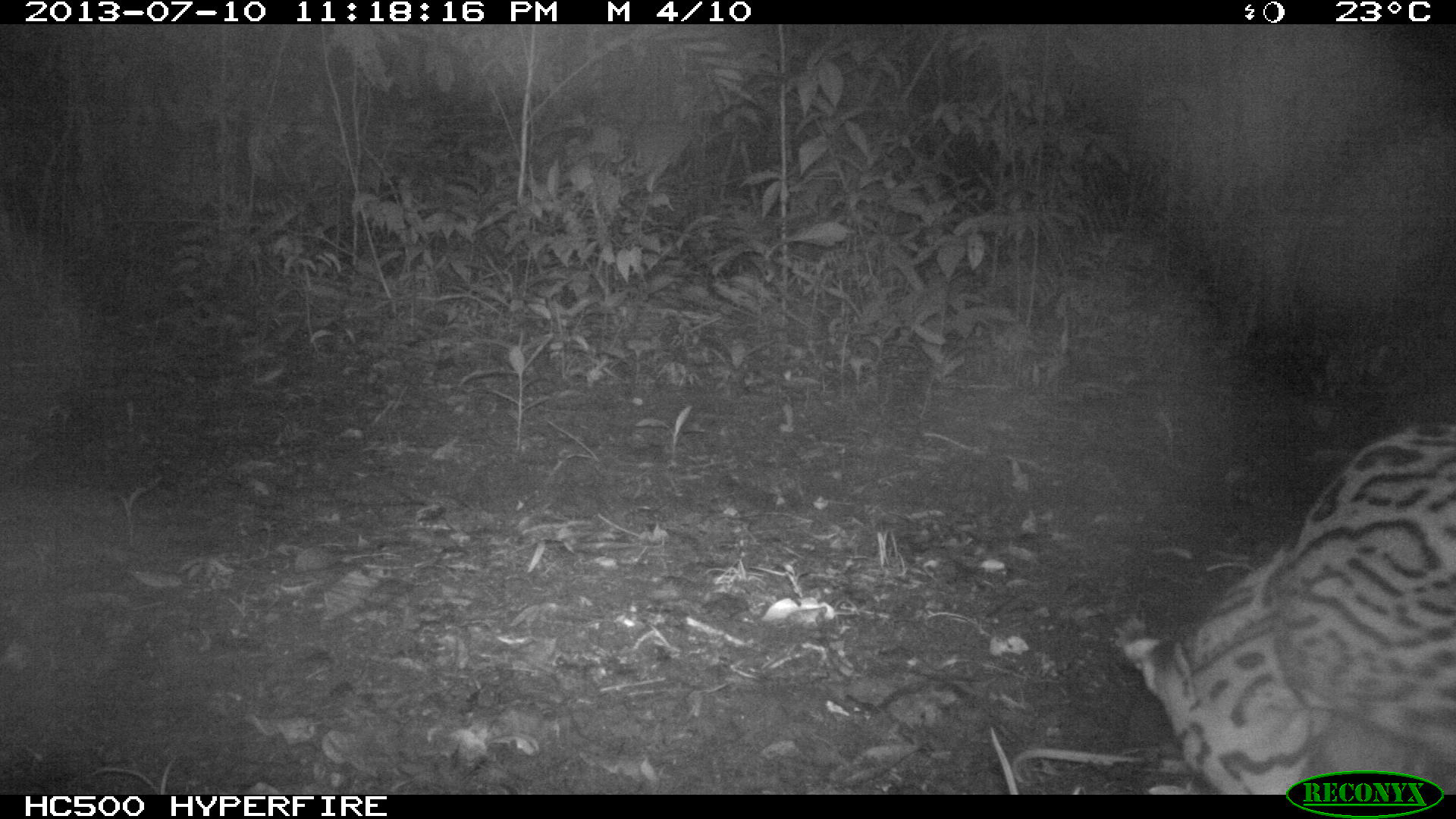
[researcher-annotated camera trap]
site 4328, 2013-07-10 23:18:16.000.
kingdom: Animalia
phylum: Chordata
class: Mammalia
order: Carnivora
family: Felidae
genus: Leopardus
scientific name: Leopardus pardalis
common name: ocelot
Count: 1.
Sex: male.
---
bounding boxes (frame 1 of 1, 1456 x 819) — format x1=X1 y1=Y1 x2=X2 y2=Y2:
leopardus pardalis: x1=1123 y1=422 x2=1456 y2=795